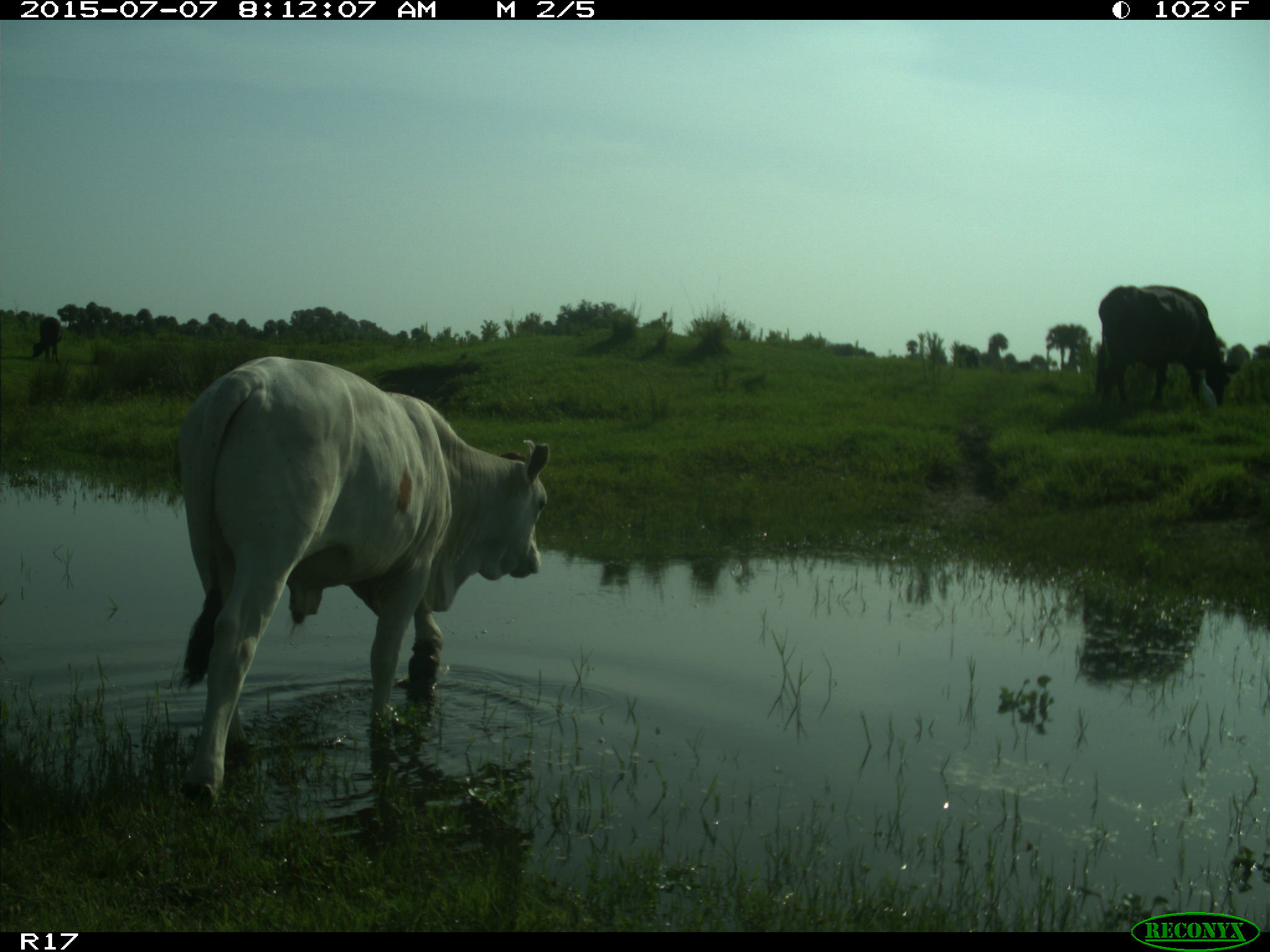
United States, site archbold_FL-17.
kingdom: Animalia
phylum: Chordata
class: Mammalia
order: Artiodactyla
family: Bovidae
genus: Bos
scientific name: Bos taurus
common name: domestic cow